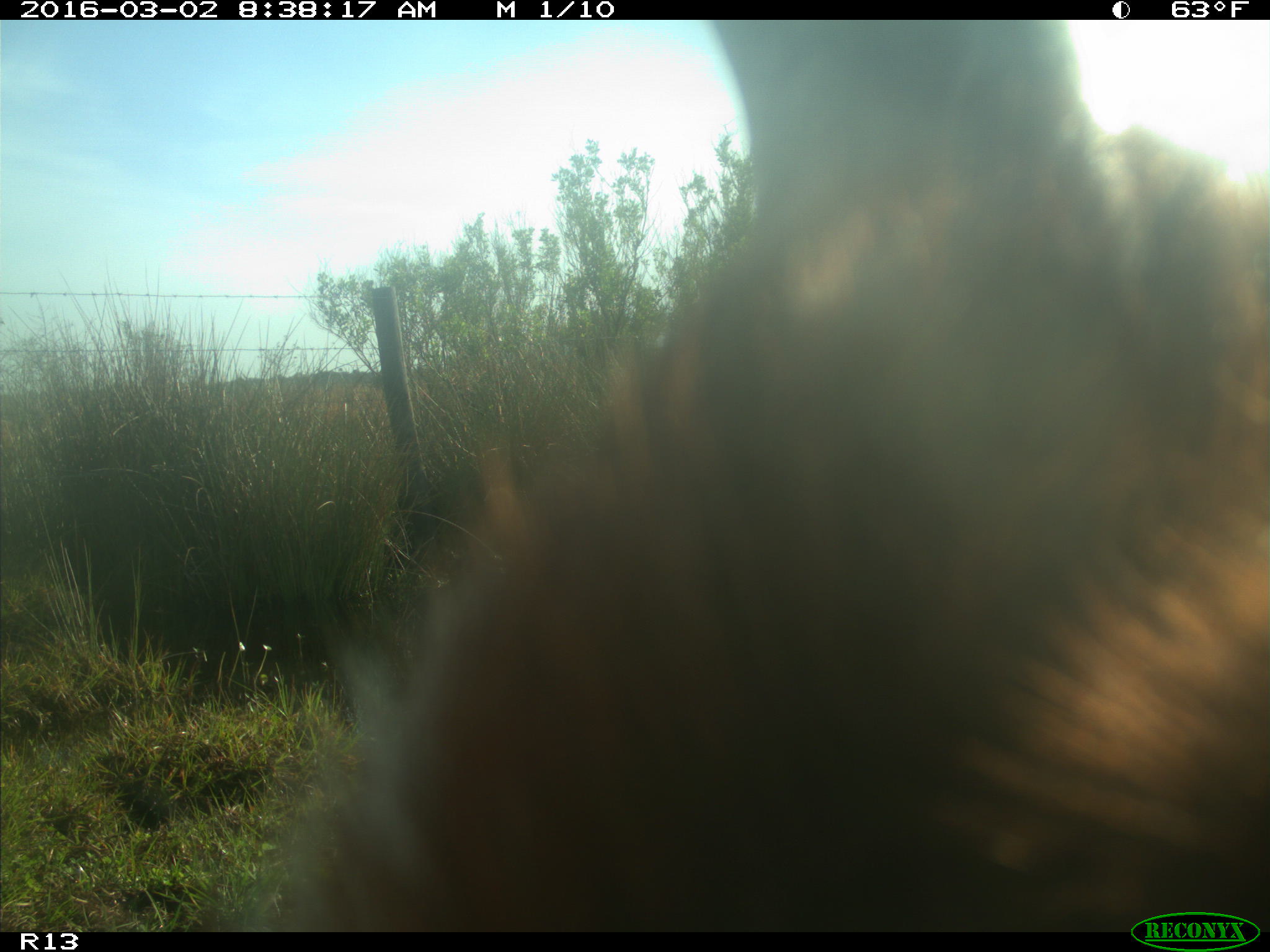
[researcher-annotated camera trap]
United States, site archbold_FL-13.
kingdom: Animalia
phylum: Chordata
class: Mammalia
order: Artiodactyla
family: Bovidae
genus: Bos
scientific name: Bos taurus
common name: domestic cow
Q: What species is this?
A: Bos taurus (domestic cow).